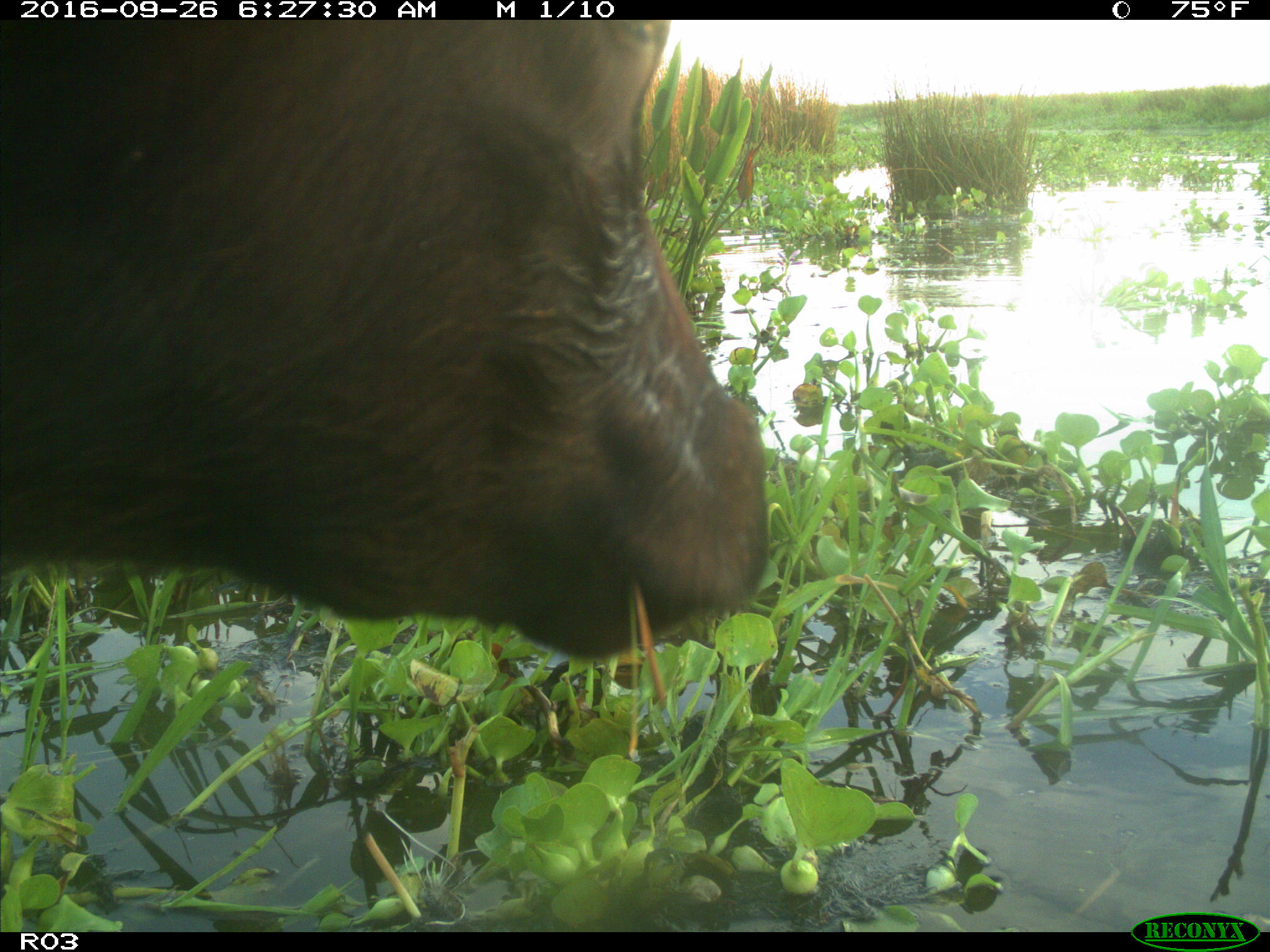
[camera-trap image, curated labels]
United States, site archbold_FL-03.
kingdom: Animalia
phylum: Chordata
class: Mammalia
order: Artiodactyla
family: Bovidae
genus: Bos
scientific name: Bos taurus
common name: domestic cow